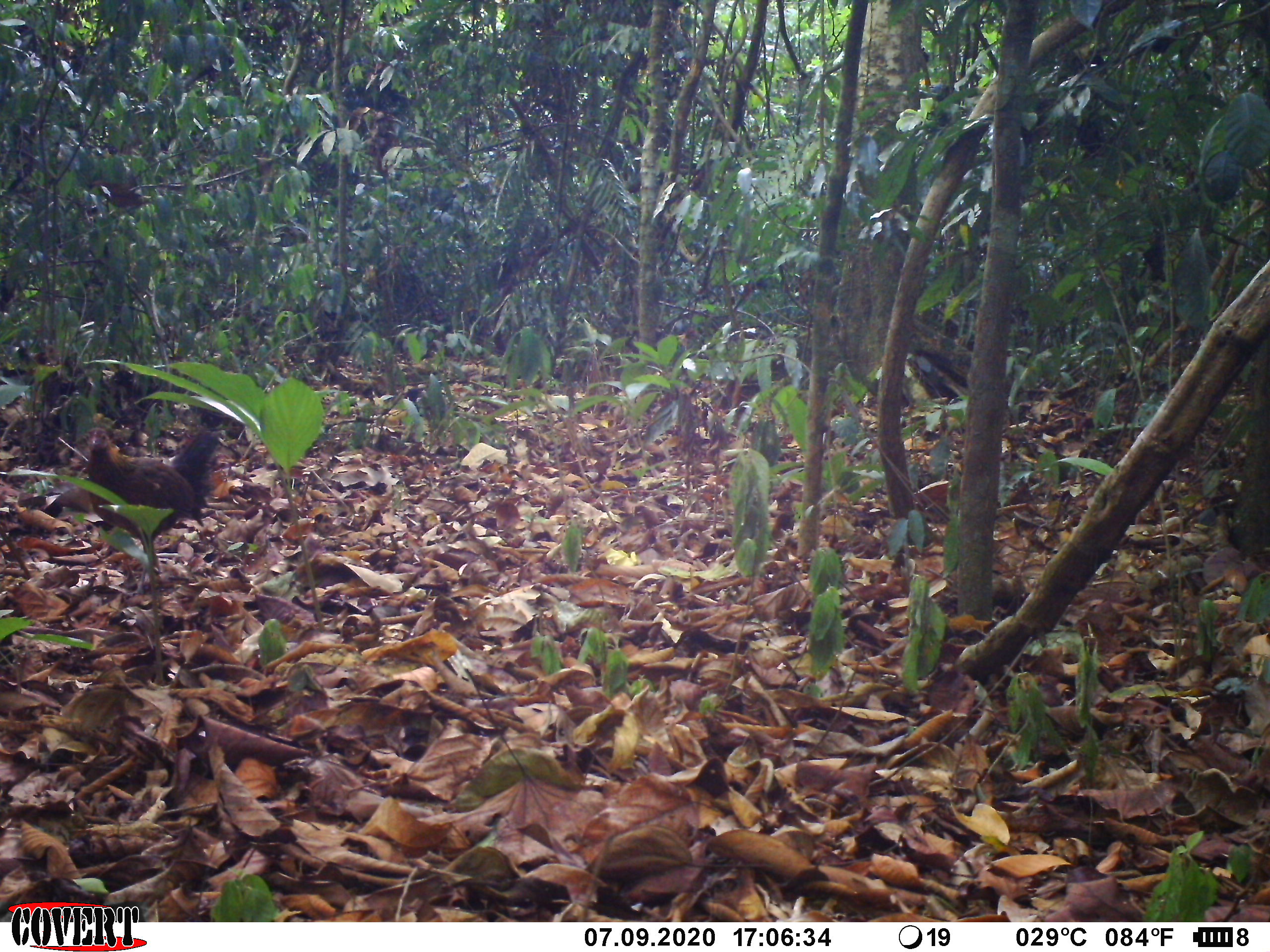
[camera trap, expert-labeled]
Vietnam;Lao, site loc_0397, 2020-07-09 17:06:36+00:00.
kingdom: Animalia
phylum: Chordata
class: Aves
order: Galliformes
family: Phasianidae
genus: Gallus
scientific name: Gallus gallus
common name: red junglefowl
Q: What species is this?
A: Red junglefowl (Gallus gallus).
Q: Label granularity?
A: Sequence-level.